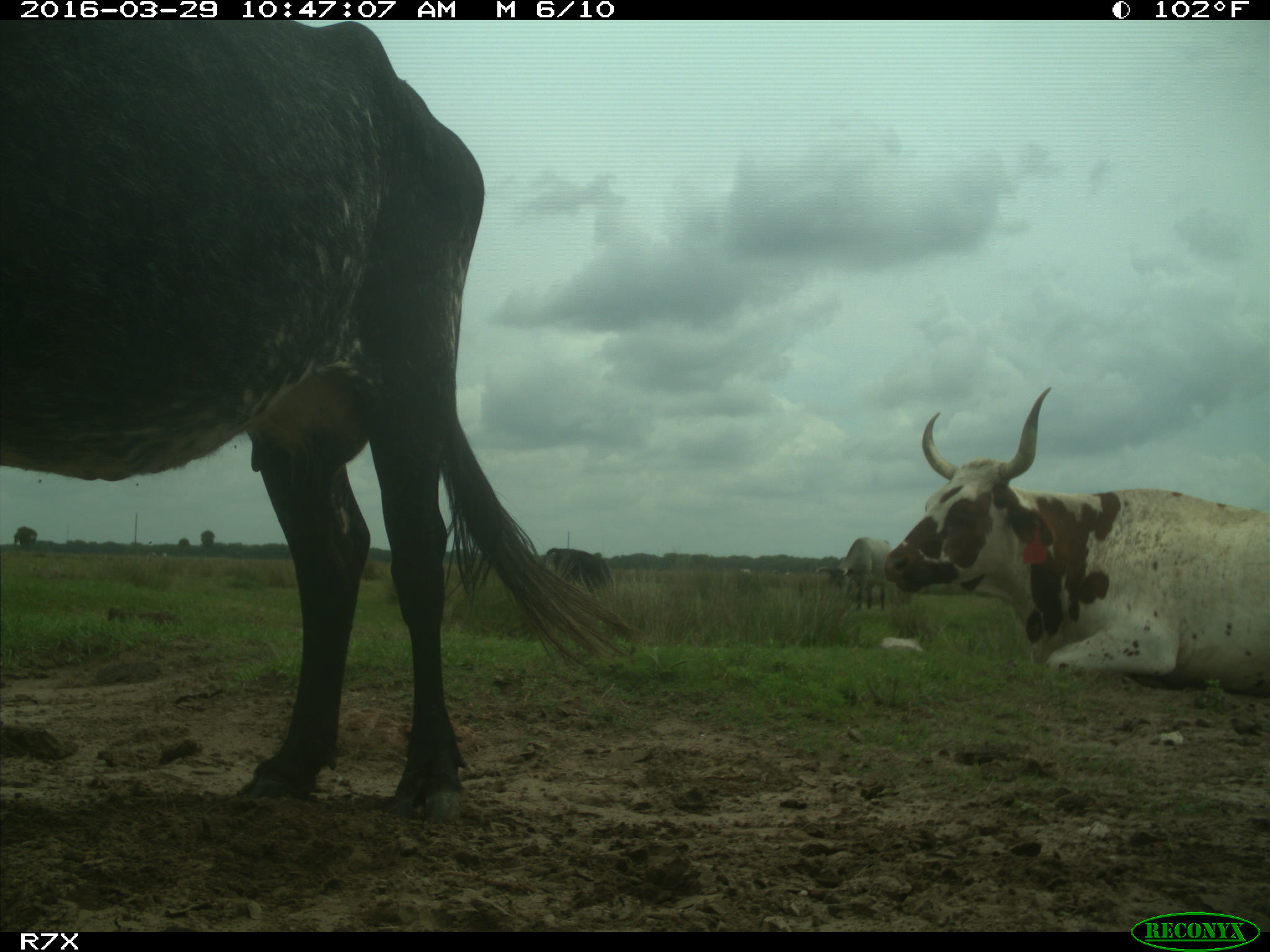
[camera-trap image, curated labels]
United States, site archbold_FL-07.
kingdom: Animalia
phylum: Chordata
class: Mammalia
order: Artiodactyla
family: Bovidae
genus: Bos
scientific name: Bos taurus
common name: domestic cow